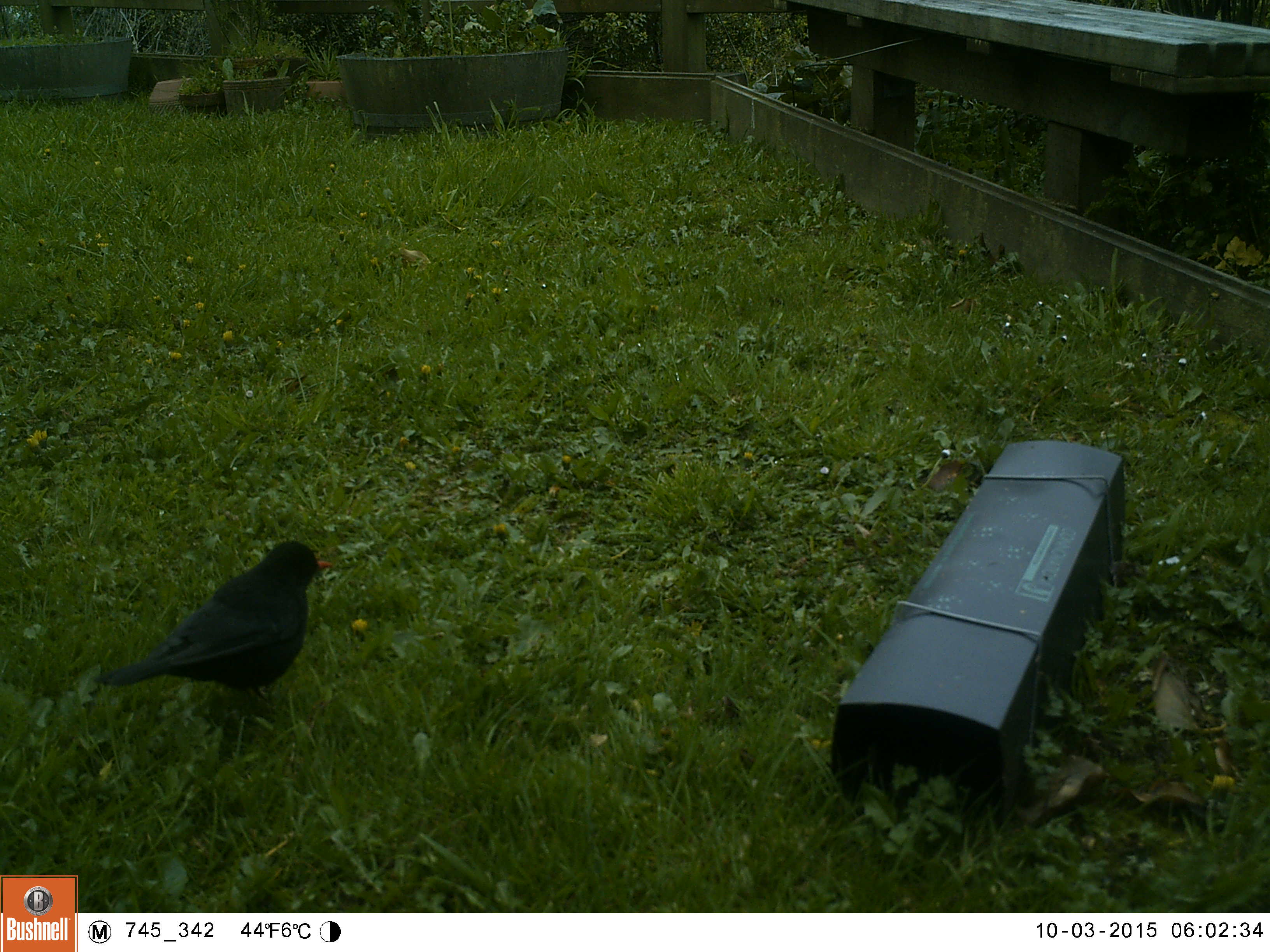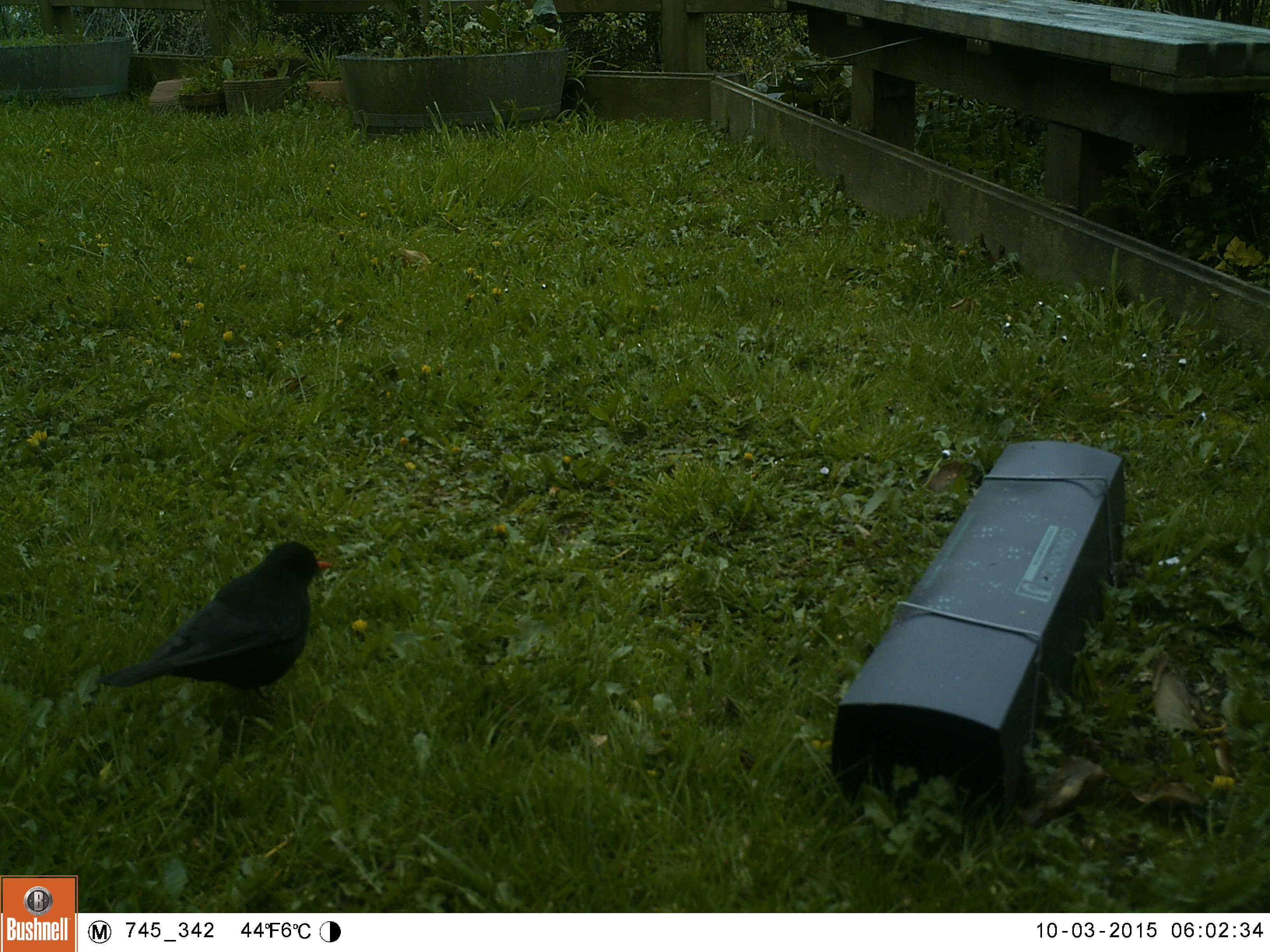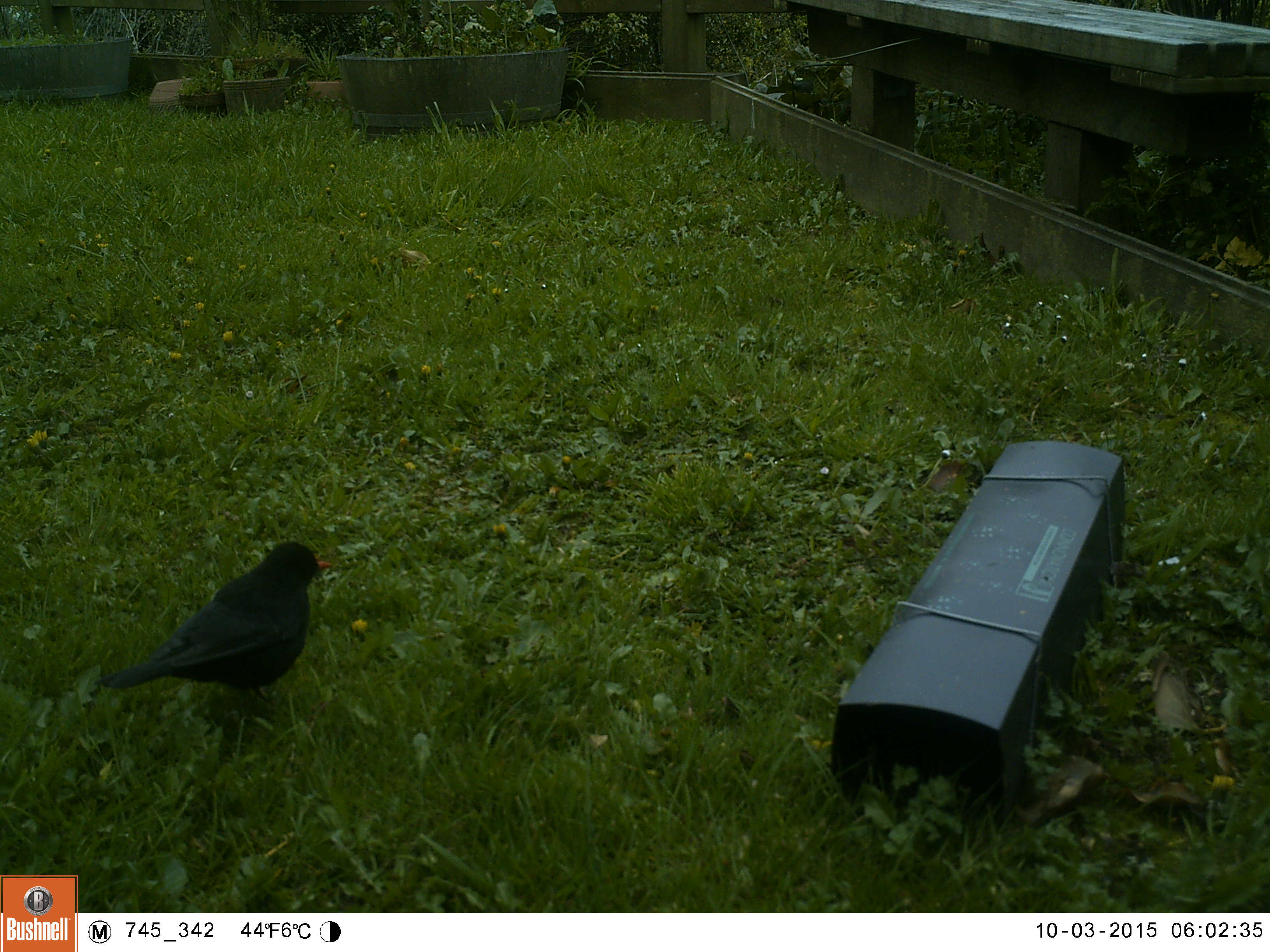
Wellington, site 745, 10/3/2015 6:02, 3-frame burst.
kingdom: Animalia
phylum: Chordata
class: Aves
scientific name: Aves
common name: bird